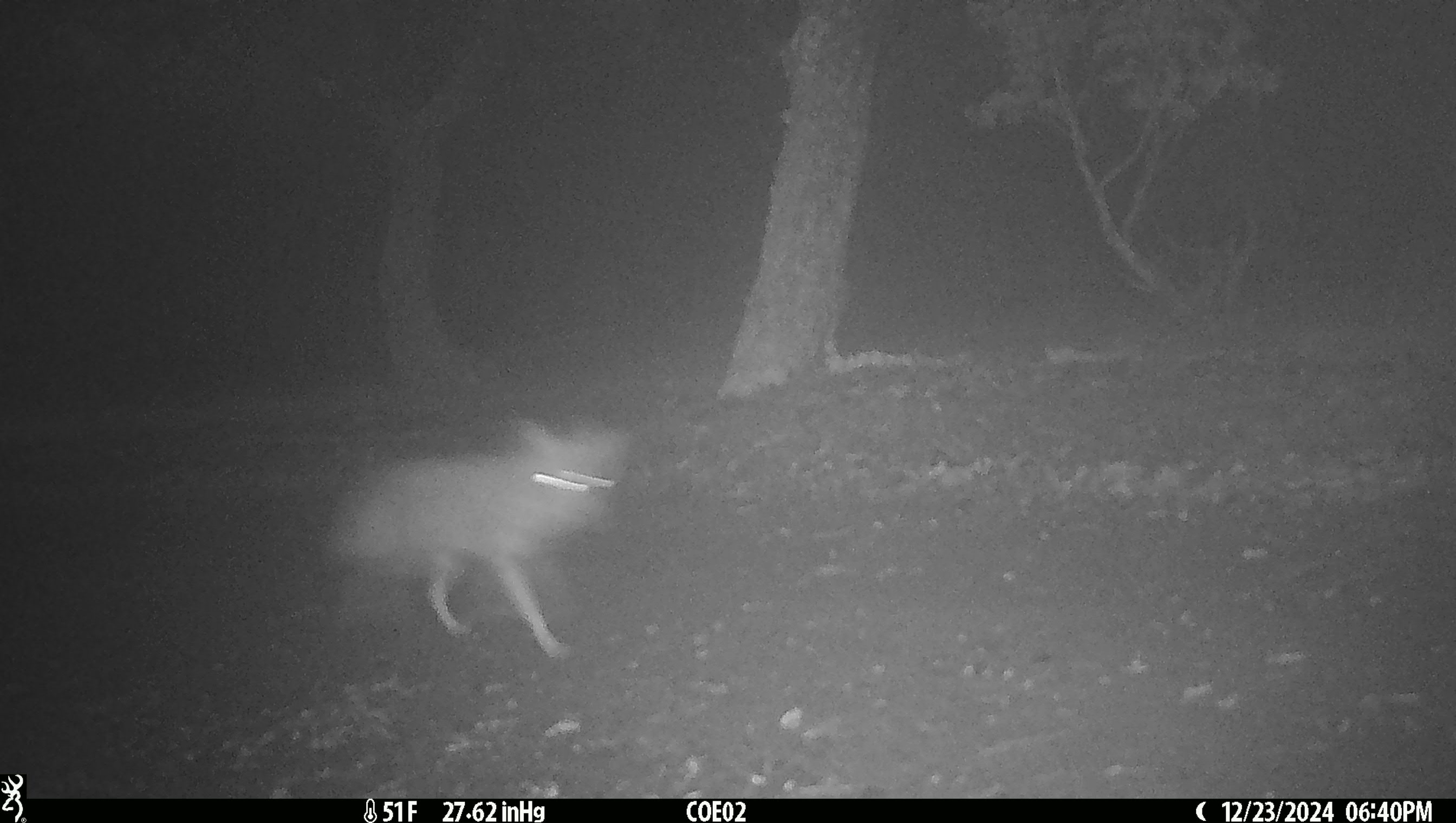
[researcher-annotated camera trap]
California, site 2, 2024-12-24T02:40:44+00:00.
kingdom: Animalia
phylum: Chordata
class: Mammalia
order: Carnivora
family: Canidae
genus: Canis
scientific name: Canis latrans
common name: coyote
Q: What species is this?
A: Coyote (Canis latrans).